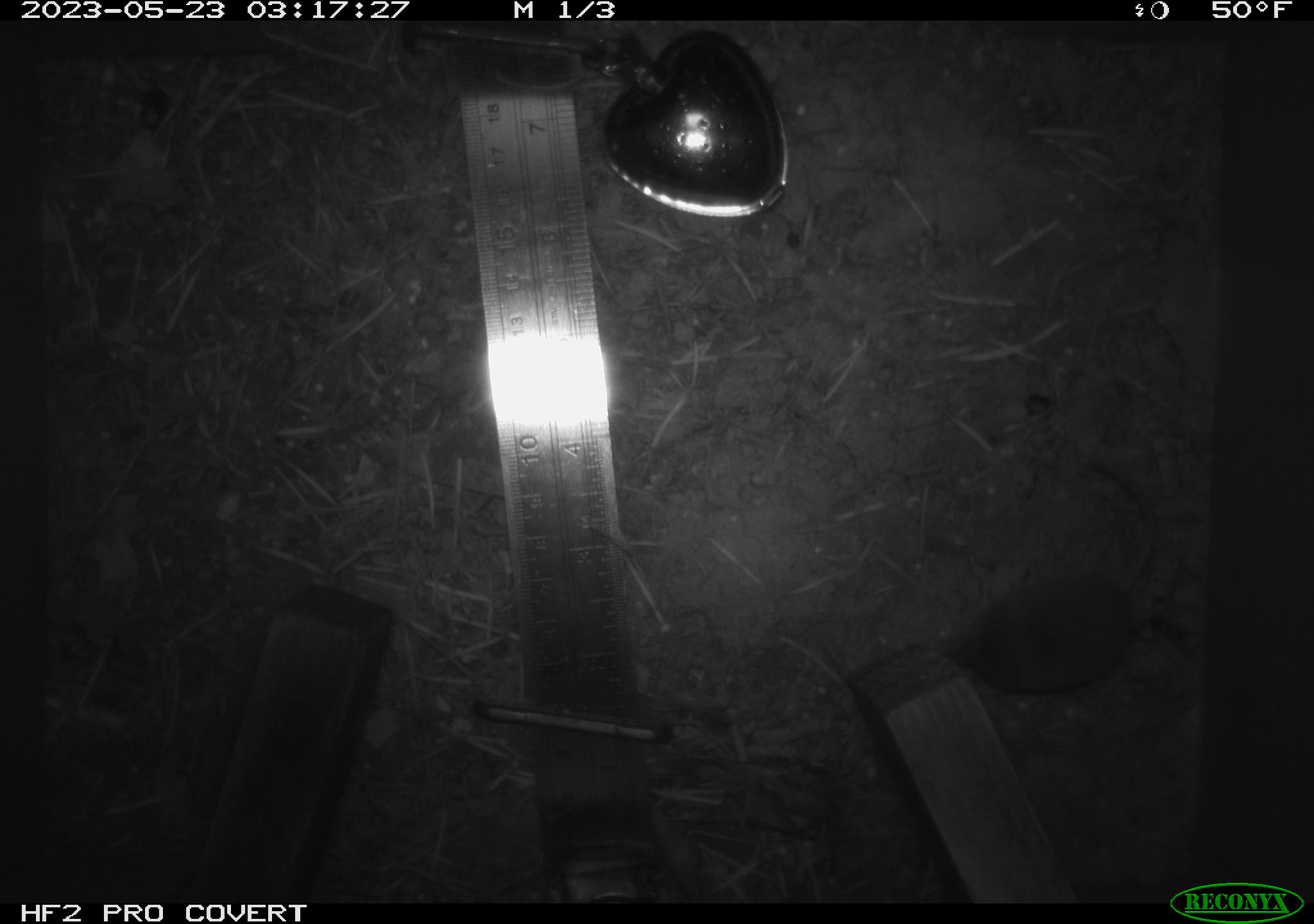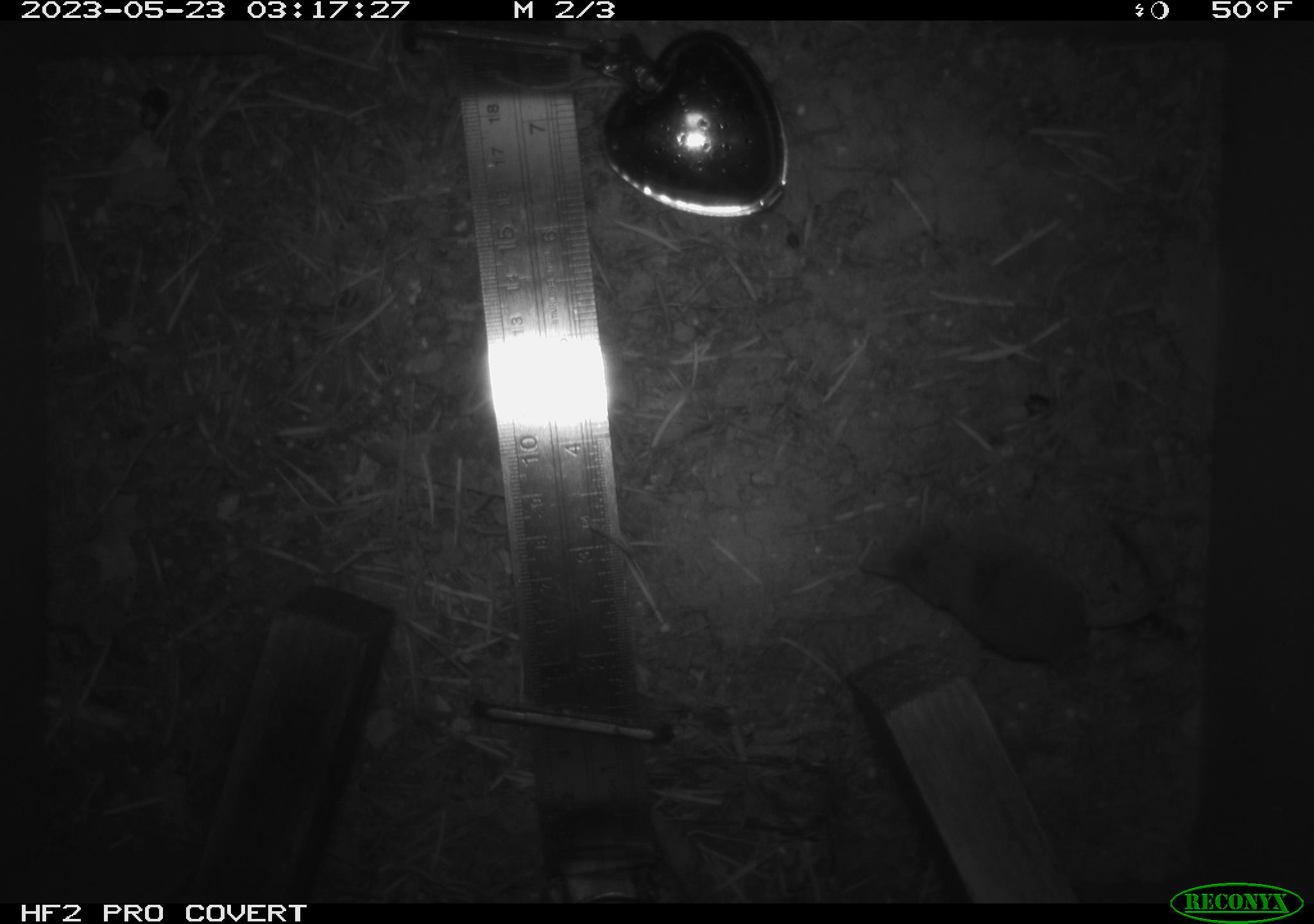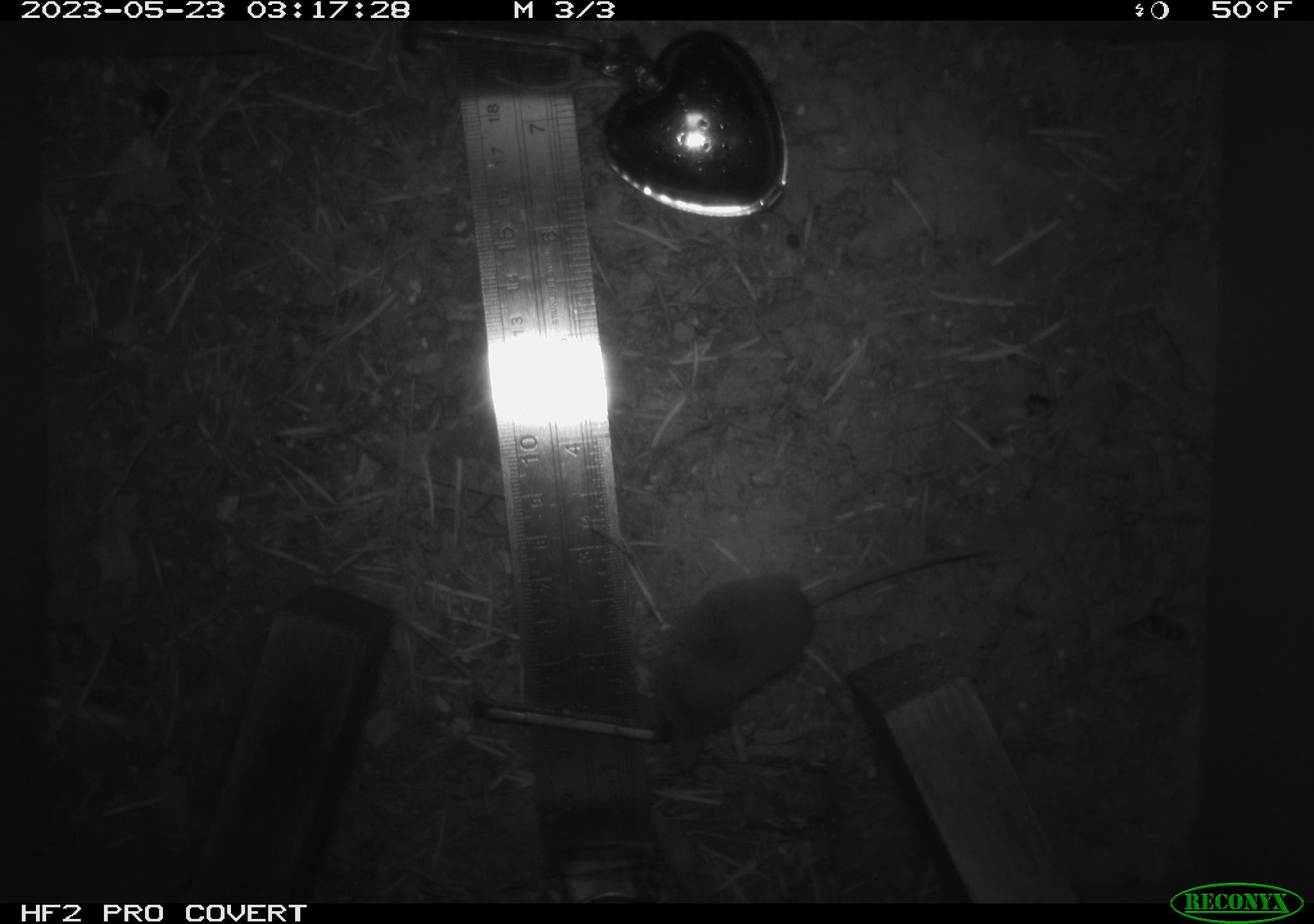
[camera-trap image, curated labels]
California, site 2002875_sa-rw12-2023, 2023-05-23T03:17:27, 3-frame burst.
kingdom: Animalia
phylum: Chordata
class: Mammalia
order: Eulipotyphla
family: Soricidae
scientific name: Soricidae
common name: shrews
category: soricidae family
Soricidae family (shrews) (Soricidae).